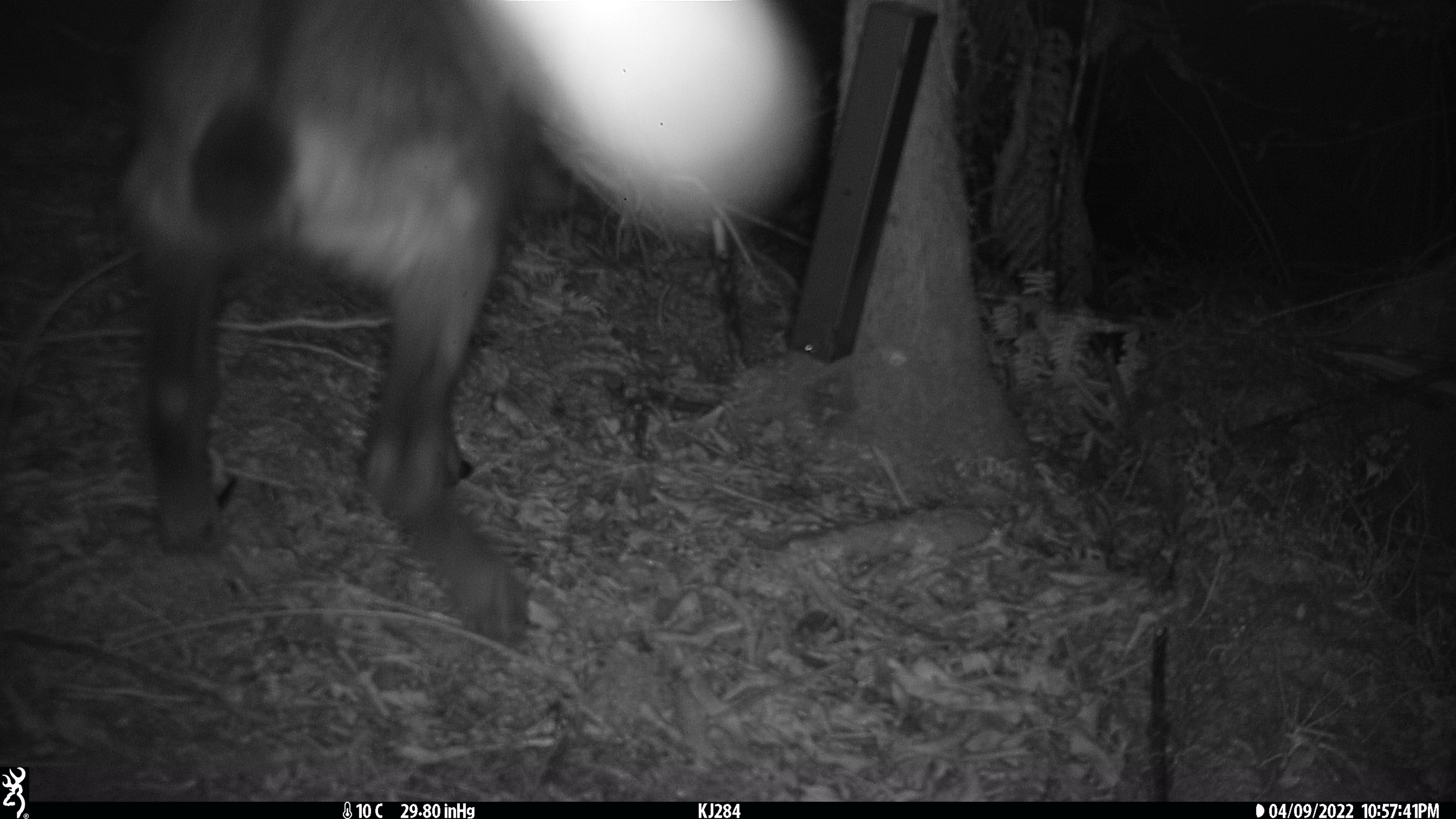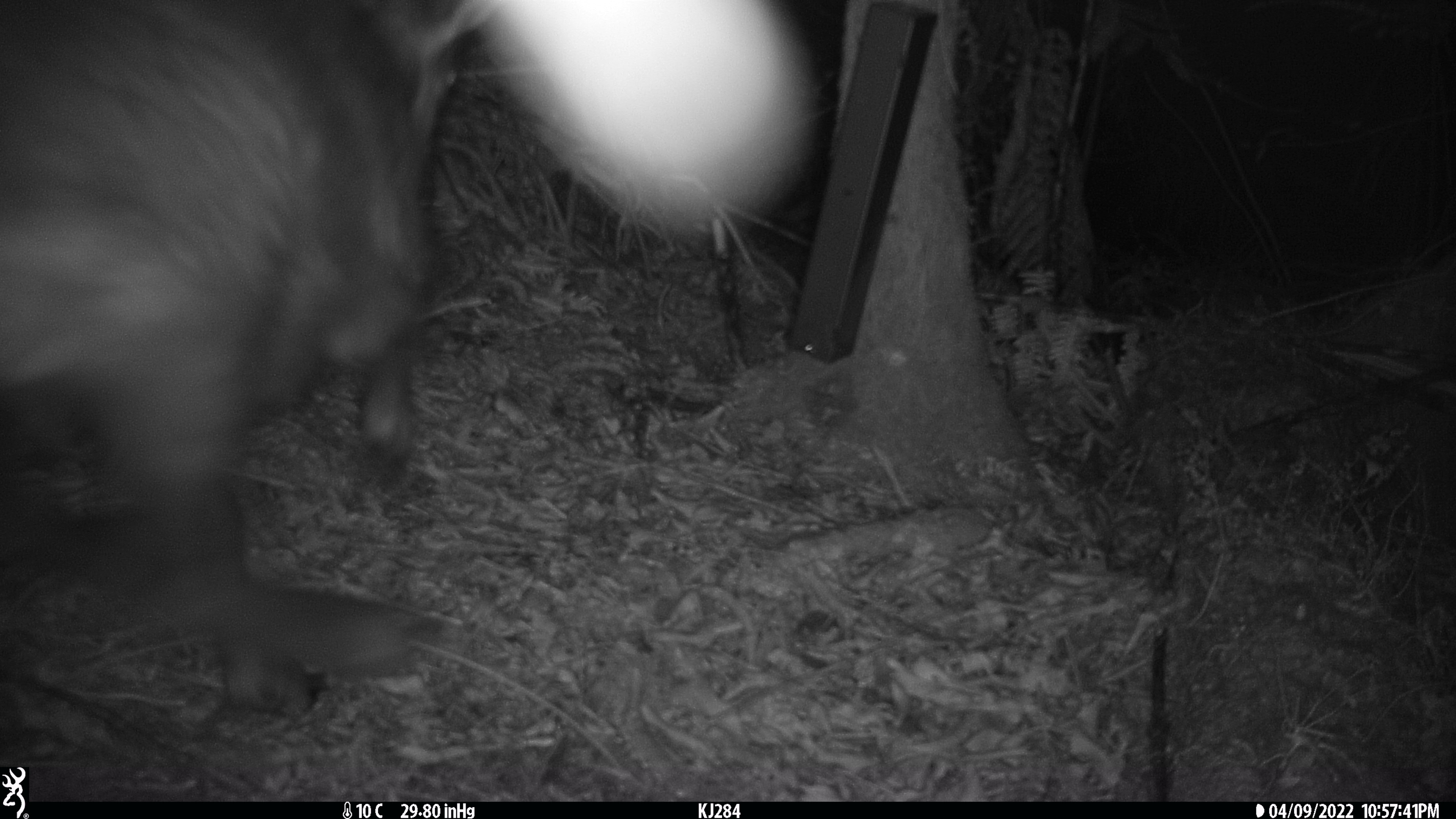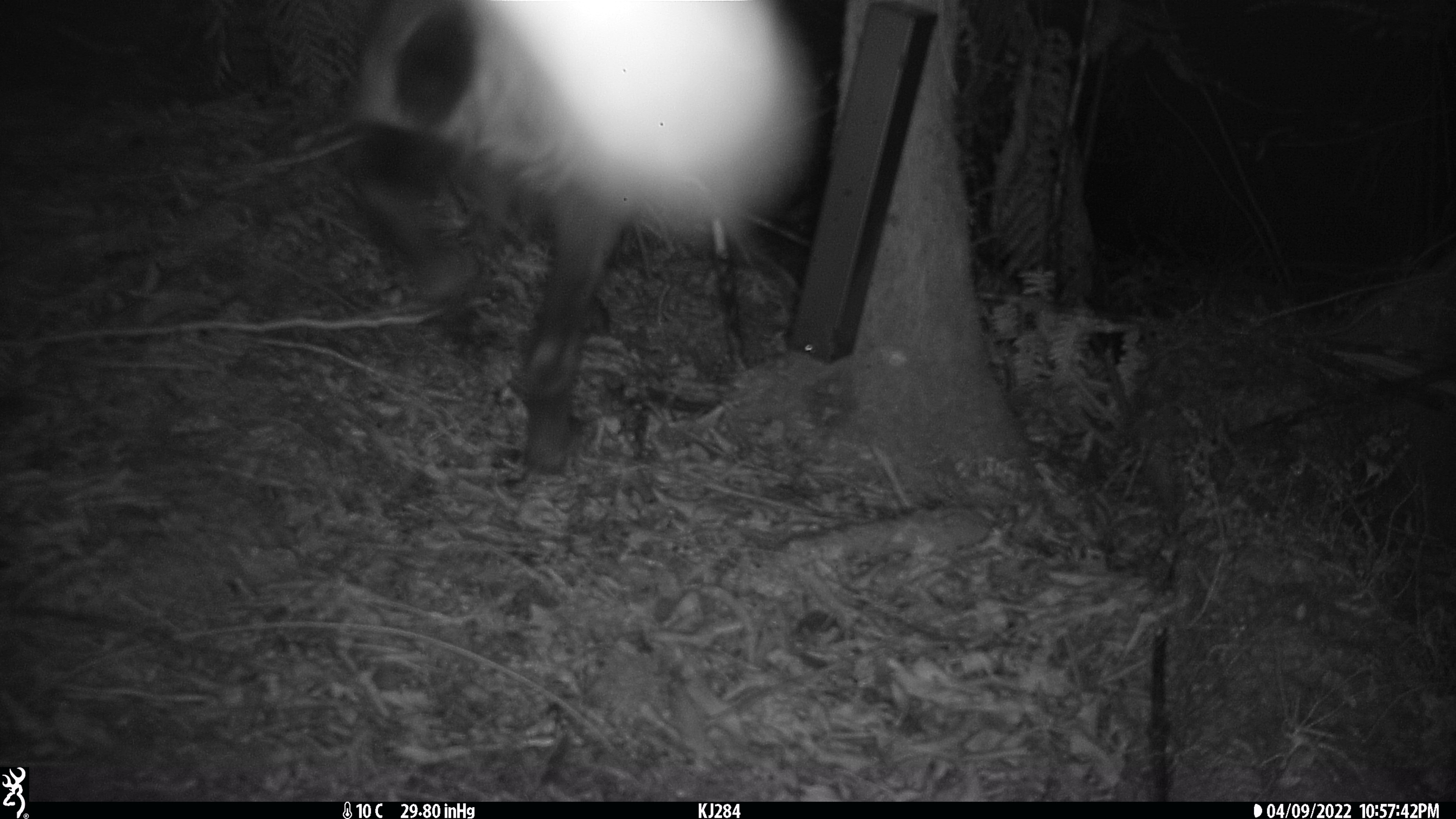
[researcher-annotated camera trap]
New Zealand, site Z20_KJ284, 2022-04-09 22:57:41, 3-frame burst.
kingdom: Animalia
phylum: Chordata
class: Mammalia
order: Artiodactyla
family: Bovidae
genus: Rupicapra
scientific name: Rupicapra rupicapra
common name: alpine chamois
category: chamois